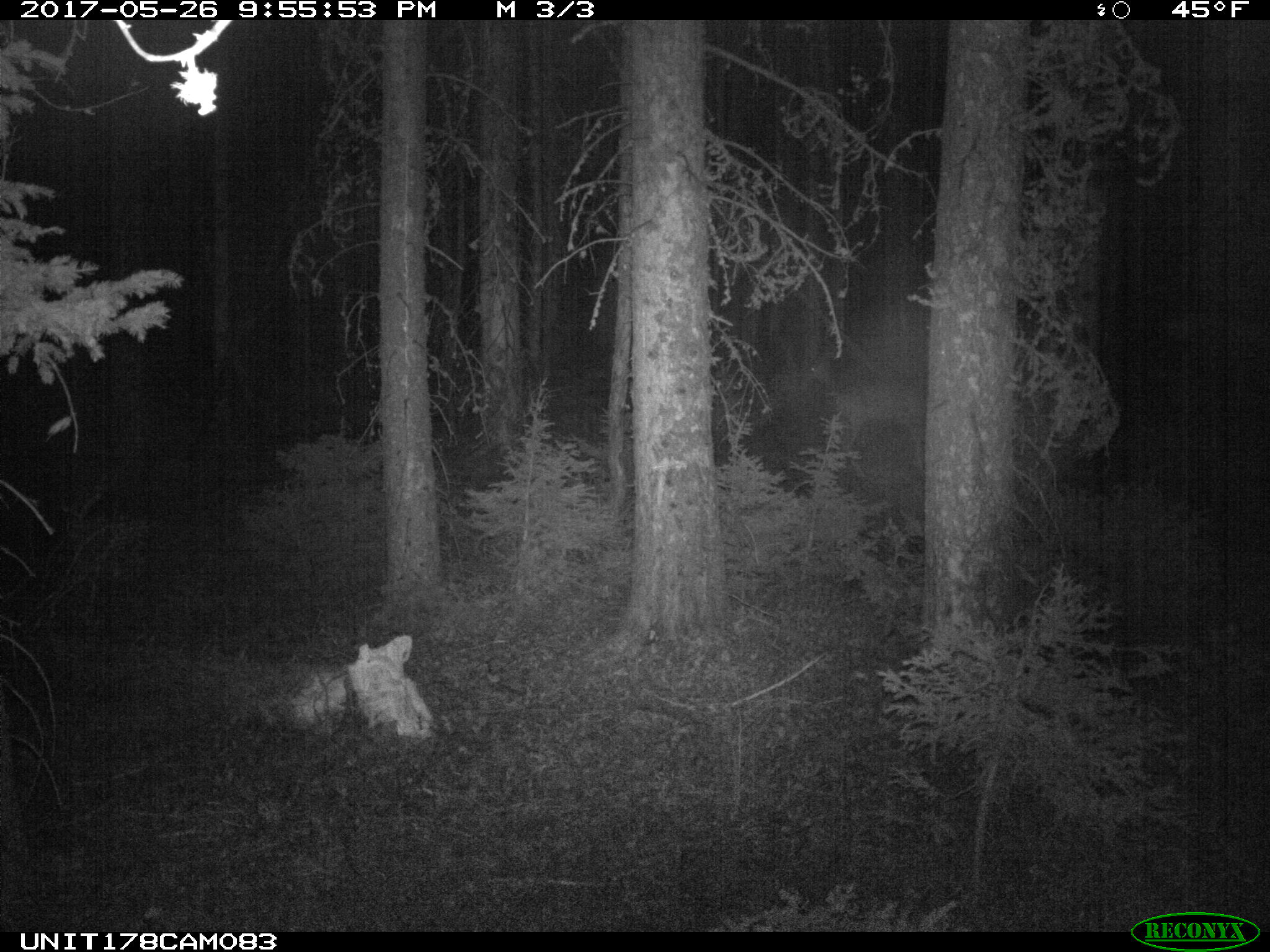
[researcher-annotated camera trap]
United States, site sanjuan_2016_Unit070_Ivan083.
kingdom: Animalia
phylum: Chordata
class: Mammalia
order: Artiodactyla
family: Cervidae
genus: Odocoileus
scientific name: Odocoileus hemionus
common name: mule deer